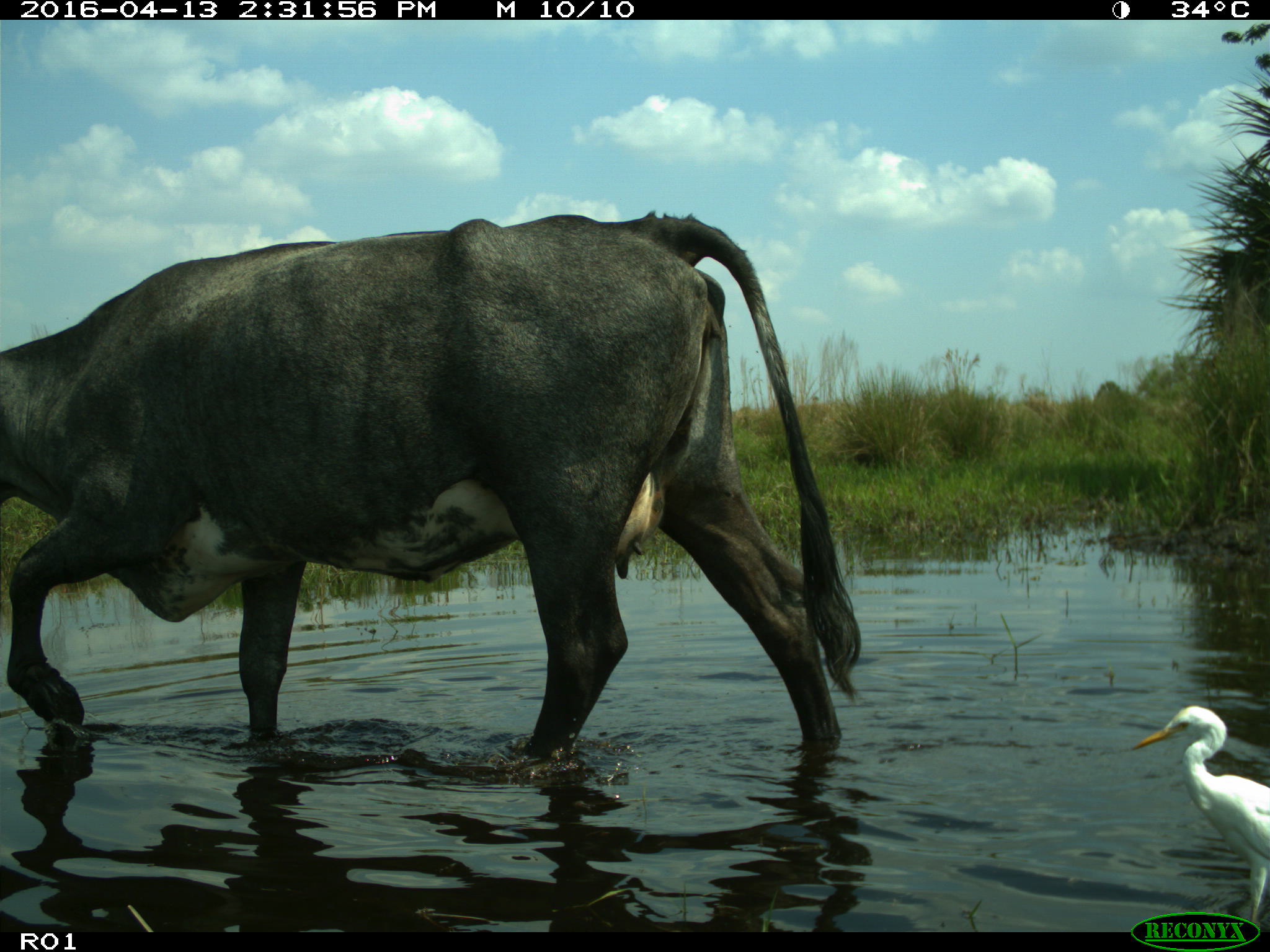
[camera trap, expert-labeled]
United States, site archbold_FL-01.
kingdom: Animalia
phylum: Chordata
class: Mammalia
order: Artiodactyla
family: Bovidae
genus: Bos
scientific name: Bos taurus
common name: domestic cow